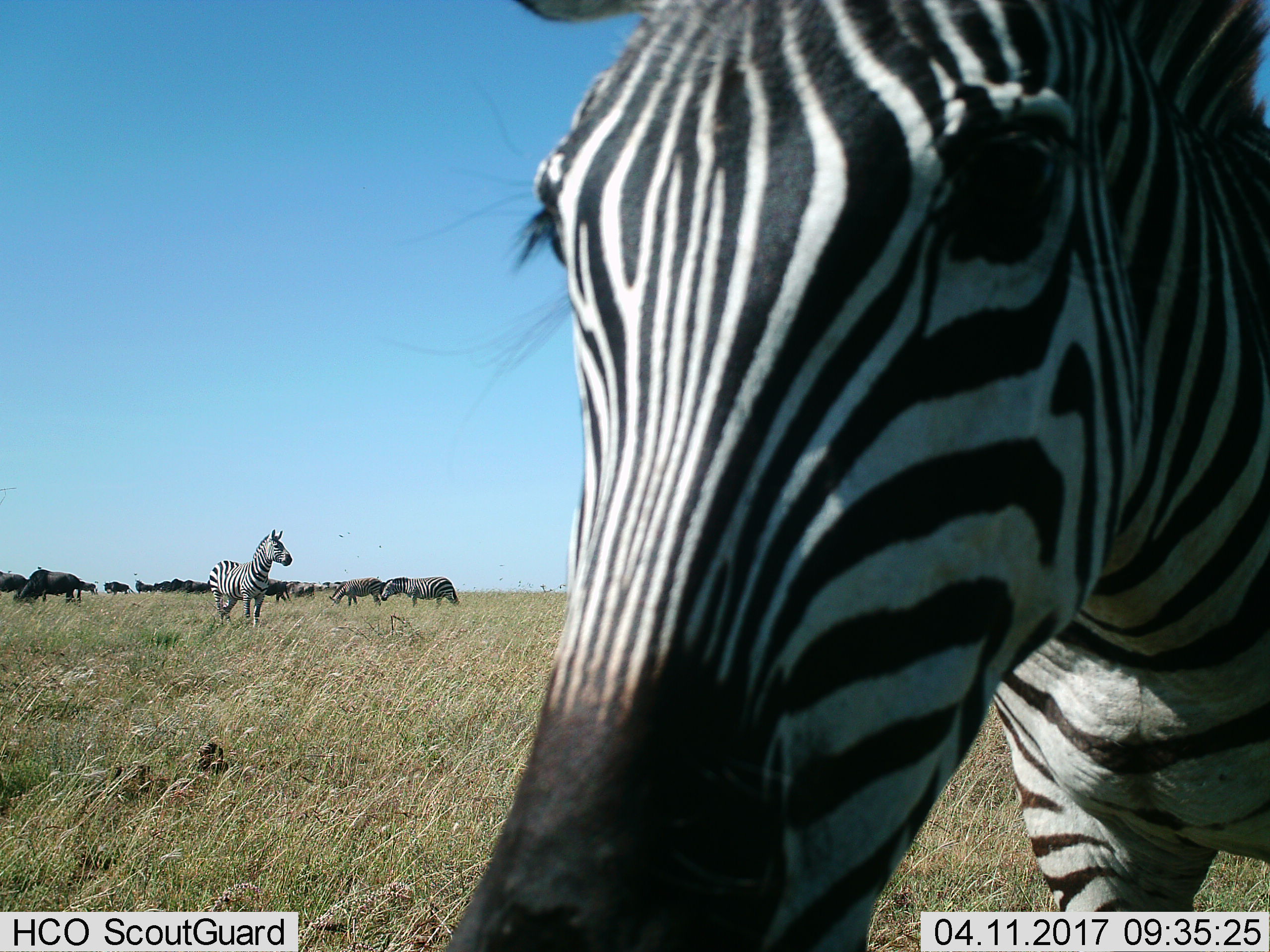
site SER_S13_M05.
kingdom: Animalia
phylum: Chordata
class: Mammalia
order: Artiodactyla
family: Bovidae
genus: Connochaetes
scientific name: Connochaetes taurinus taurinus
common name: blue wildebeest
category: wildebeestblue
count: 11-50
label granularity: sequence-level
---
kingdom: Animalia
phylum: Chordata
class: Mammalia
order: Perissodactyla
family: Equidae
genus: Equus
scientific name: Equus quagga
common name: plains zebra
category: zebraplains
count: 4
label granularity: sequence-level